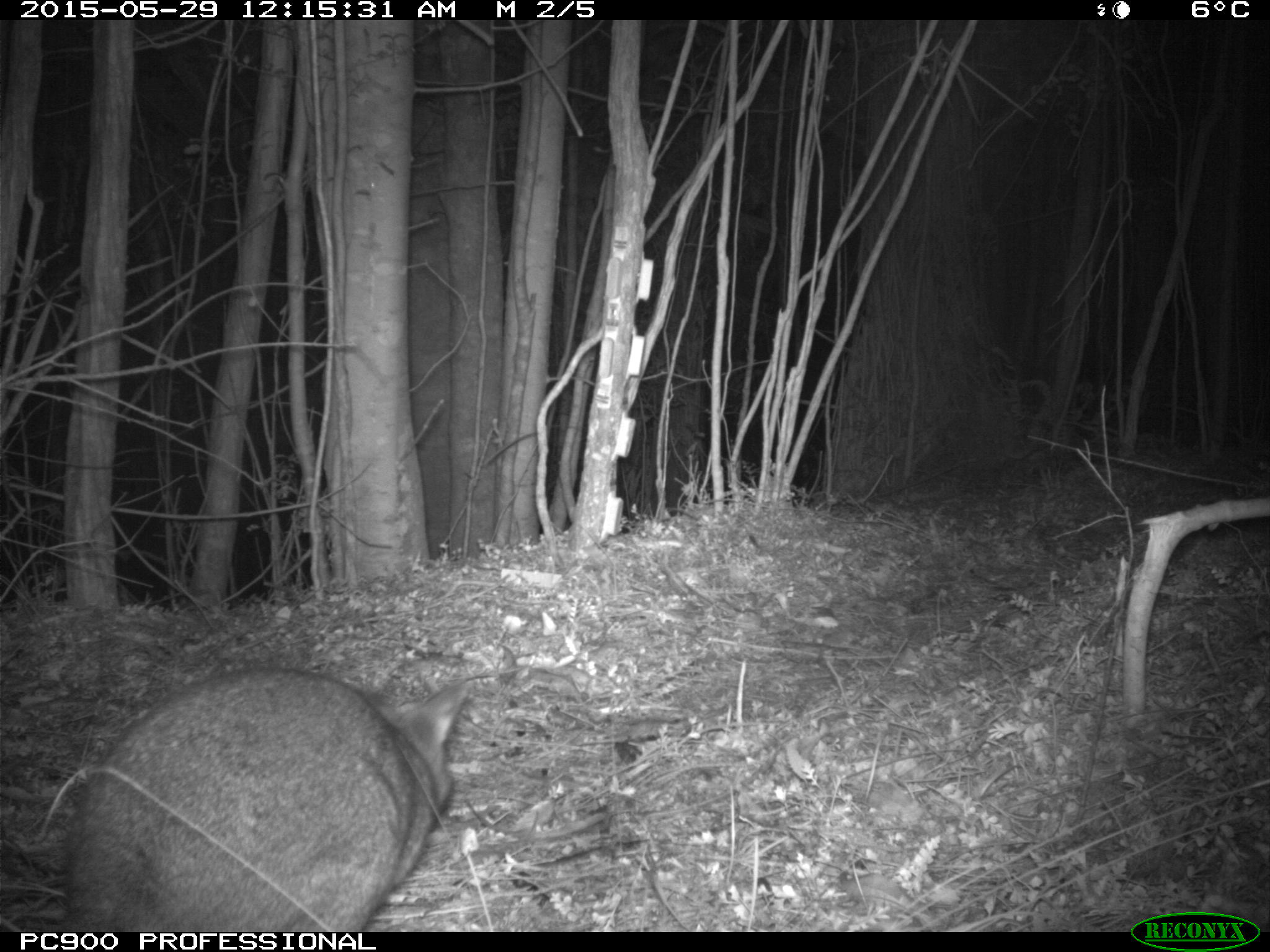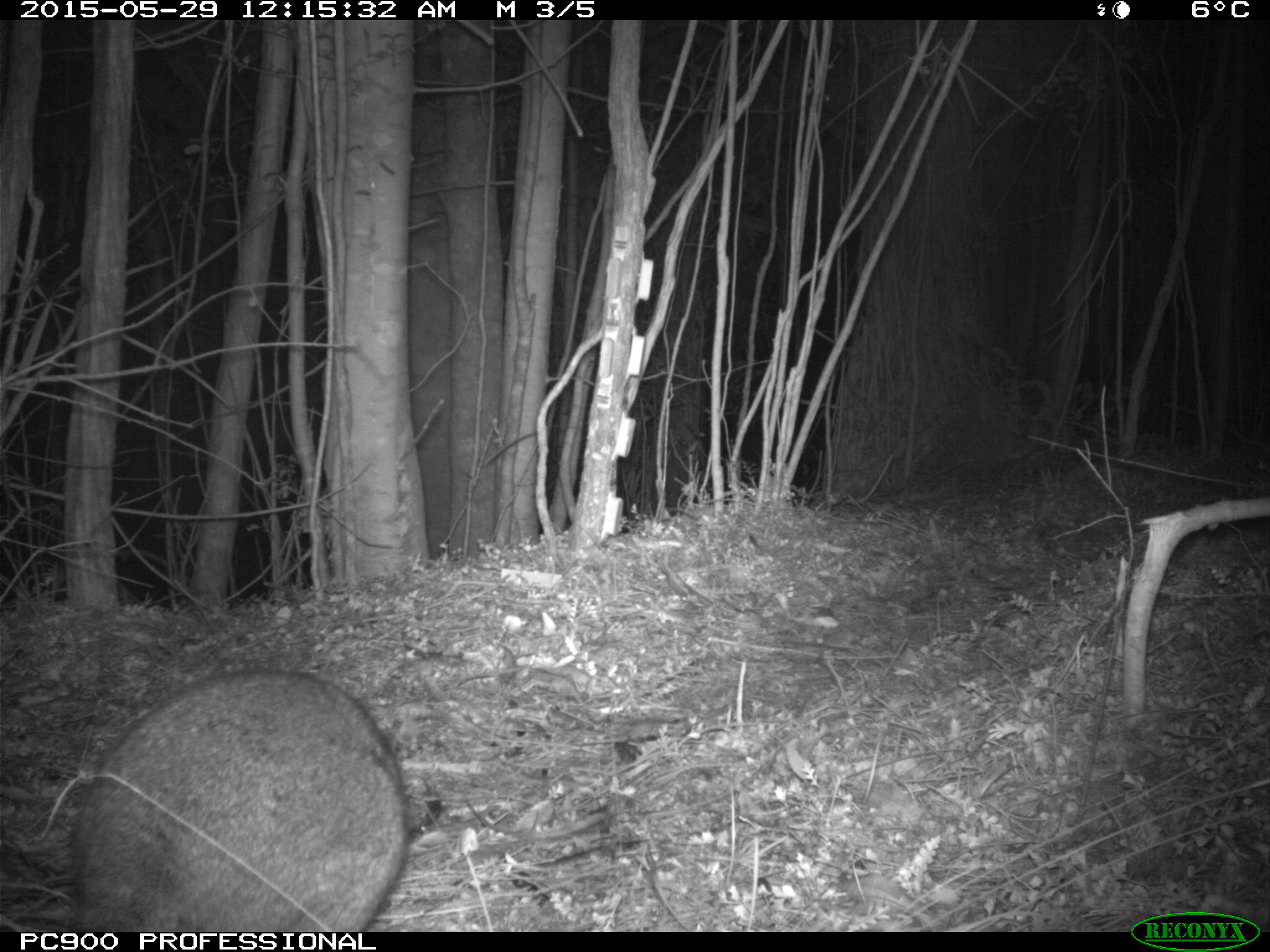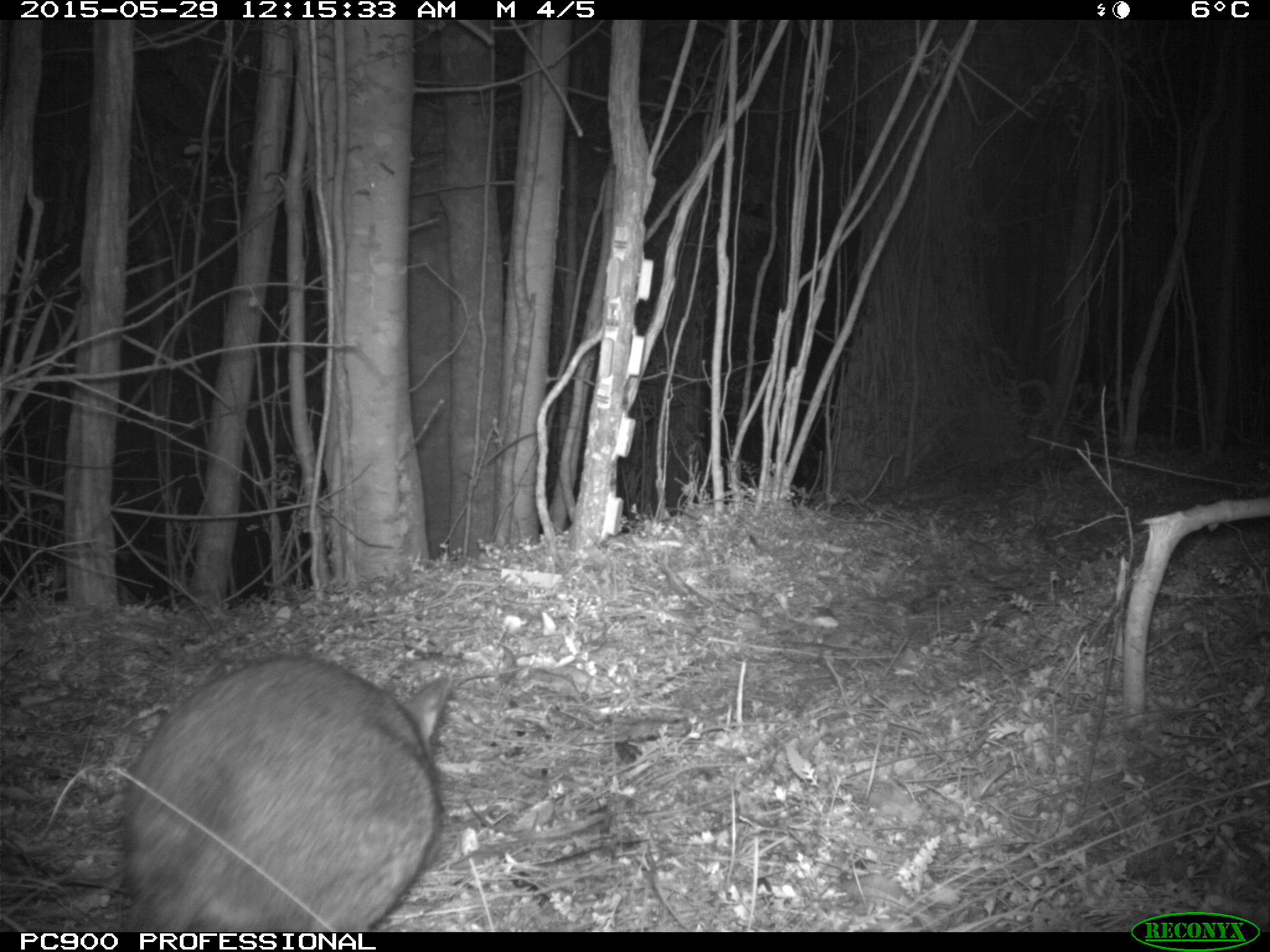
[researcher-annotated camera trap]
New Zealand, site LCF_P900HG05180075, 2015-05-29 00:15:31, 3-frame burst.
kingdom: Animalia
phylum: Chordata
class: Mammalia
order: Diprotodontia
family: Macropodidae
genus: Notamacropus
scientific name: Notamacropus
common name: wallaby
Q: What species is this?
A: Wallaby (Notamacropus).